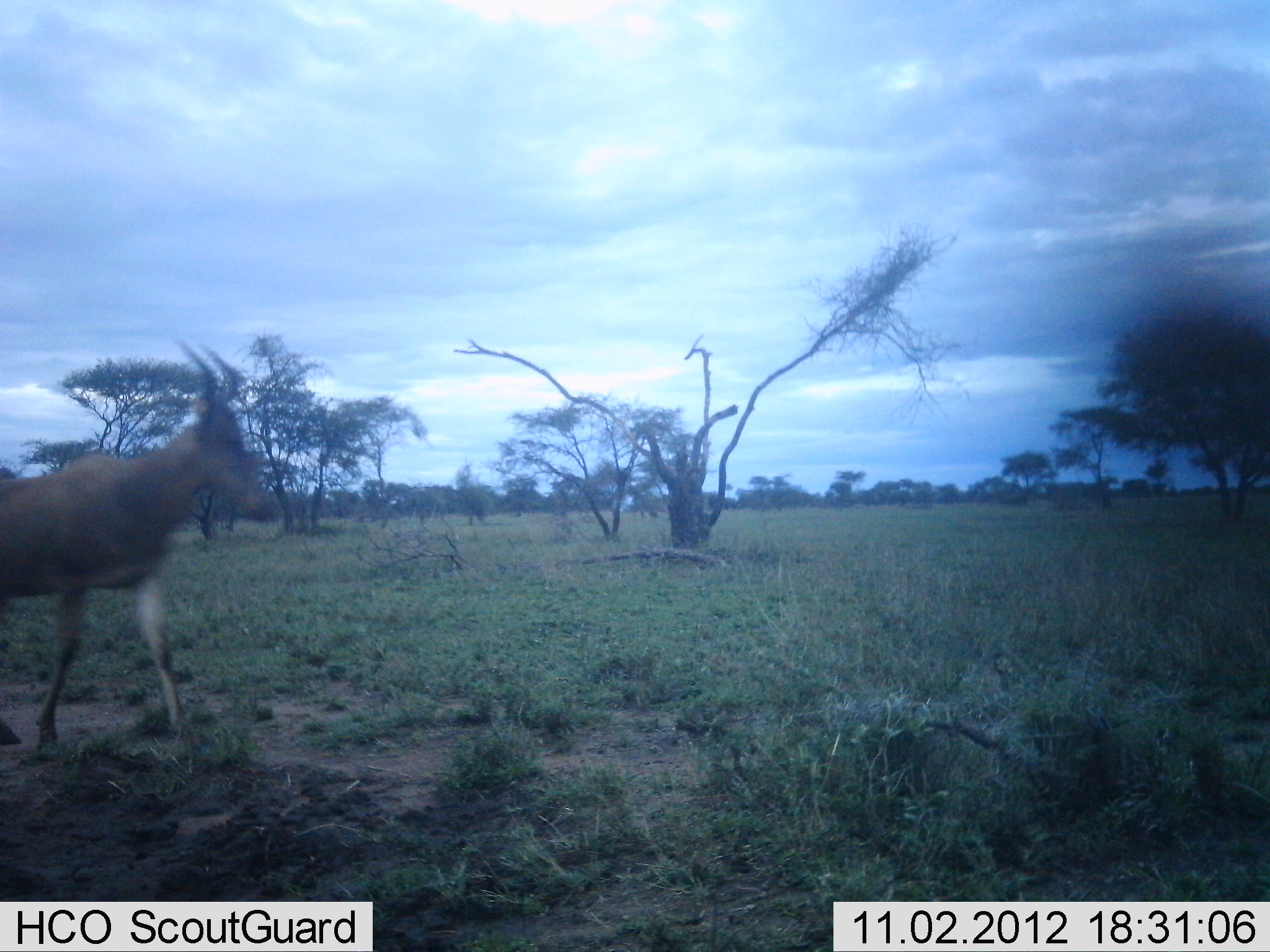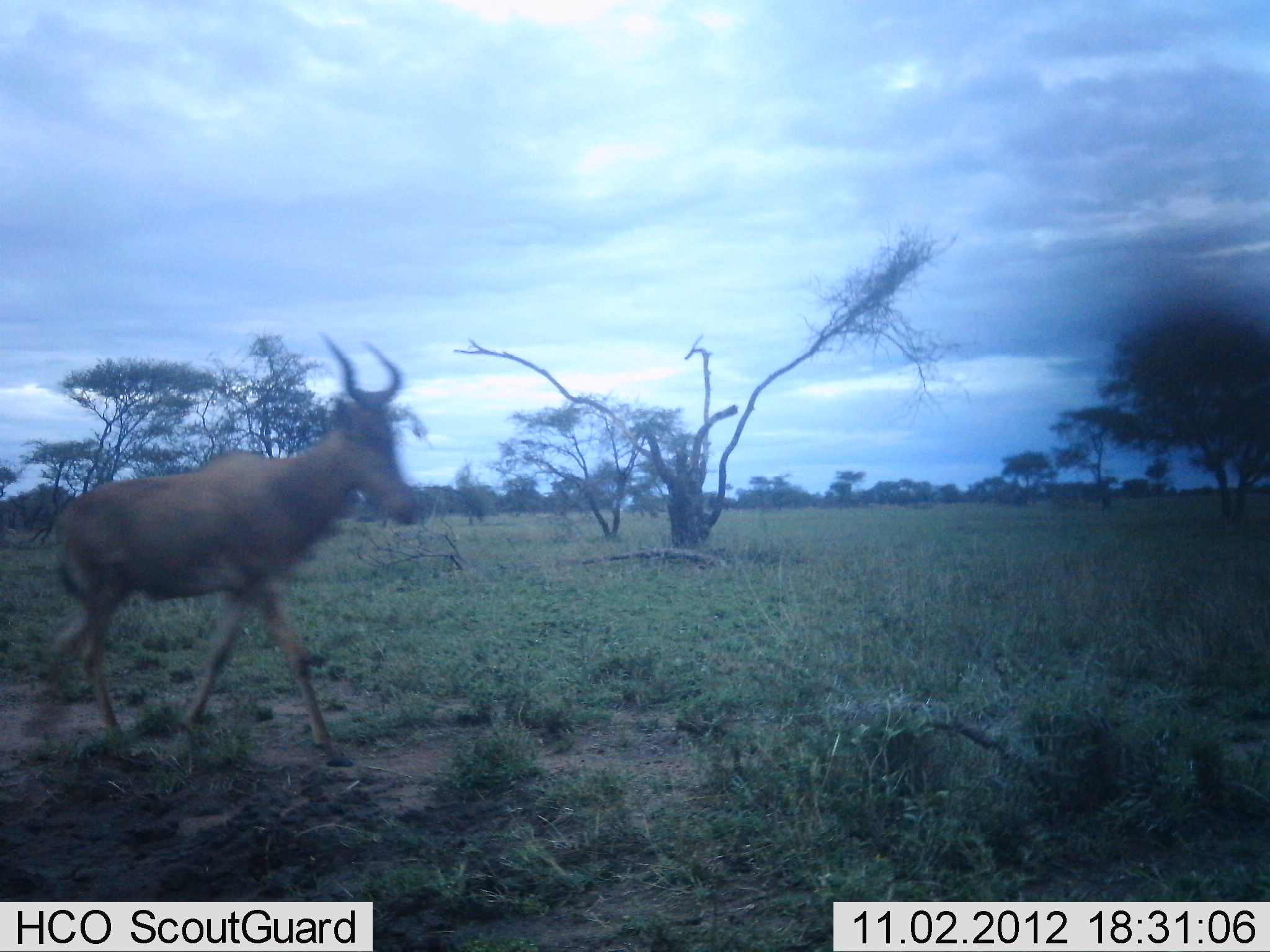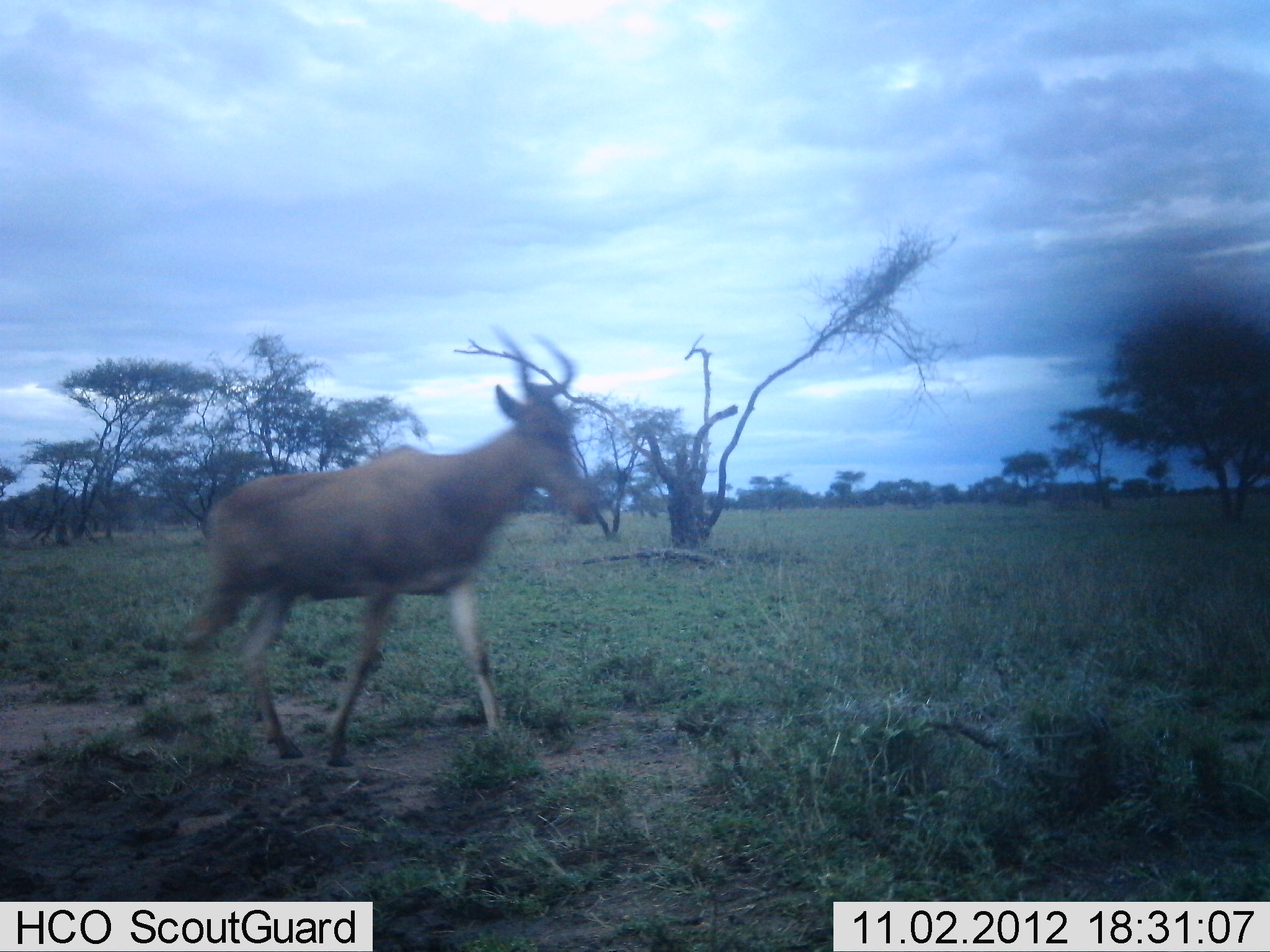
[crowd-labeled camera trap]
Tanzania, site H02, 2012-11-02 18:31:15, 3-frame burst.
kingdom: Animalia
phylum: Chordata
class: Mammalia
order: Artiodactyla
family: Bovidae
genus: Alcelaphus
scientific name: Alcelaphus buselaphus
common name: hartebeest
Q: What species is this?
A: Hartebeest (Alcelaphus buselaphus).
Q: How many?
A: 1.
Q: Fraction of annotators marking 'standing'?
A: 0%.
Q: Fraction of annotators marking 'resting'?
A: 0%.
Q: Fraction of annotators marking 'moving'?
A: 100%.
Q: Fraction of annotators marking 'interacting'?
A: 0%.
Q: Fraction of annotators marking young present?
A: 0%.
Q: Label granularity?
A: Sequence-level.